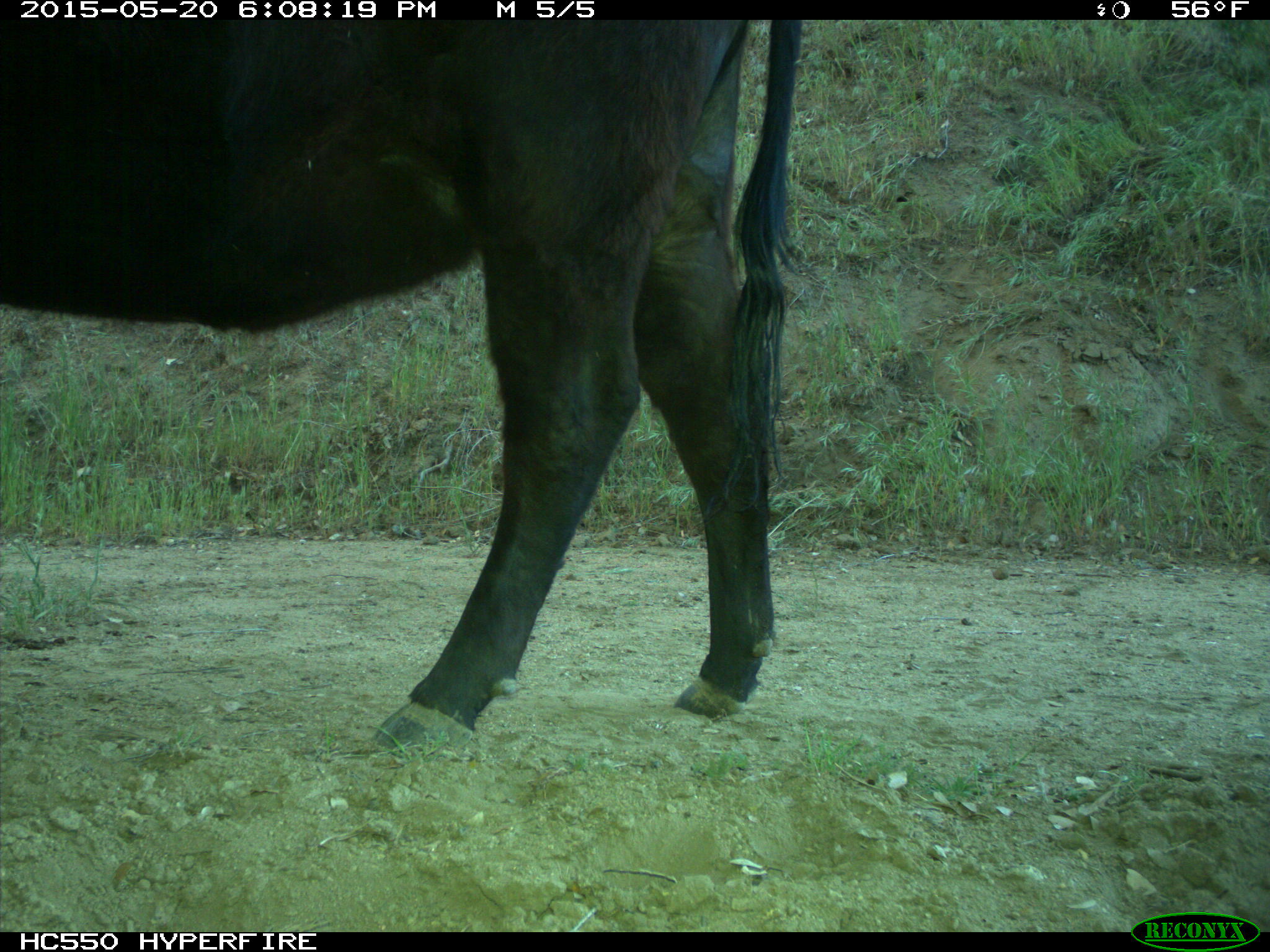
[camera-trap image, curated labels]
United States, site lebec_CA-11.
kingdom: Animalia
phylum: Chordata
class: Mammalia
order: Artiodactyla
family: Bovidae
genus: Bos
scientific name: Bos taurus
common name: domestic cow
Bos taurus (domestic cow).